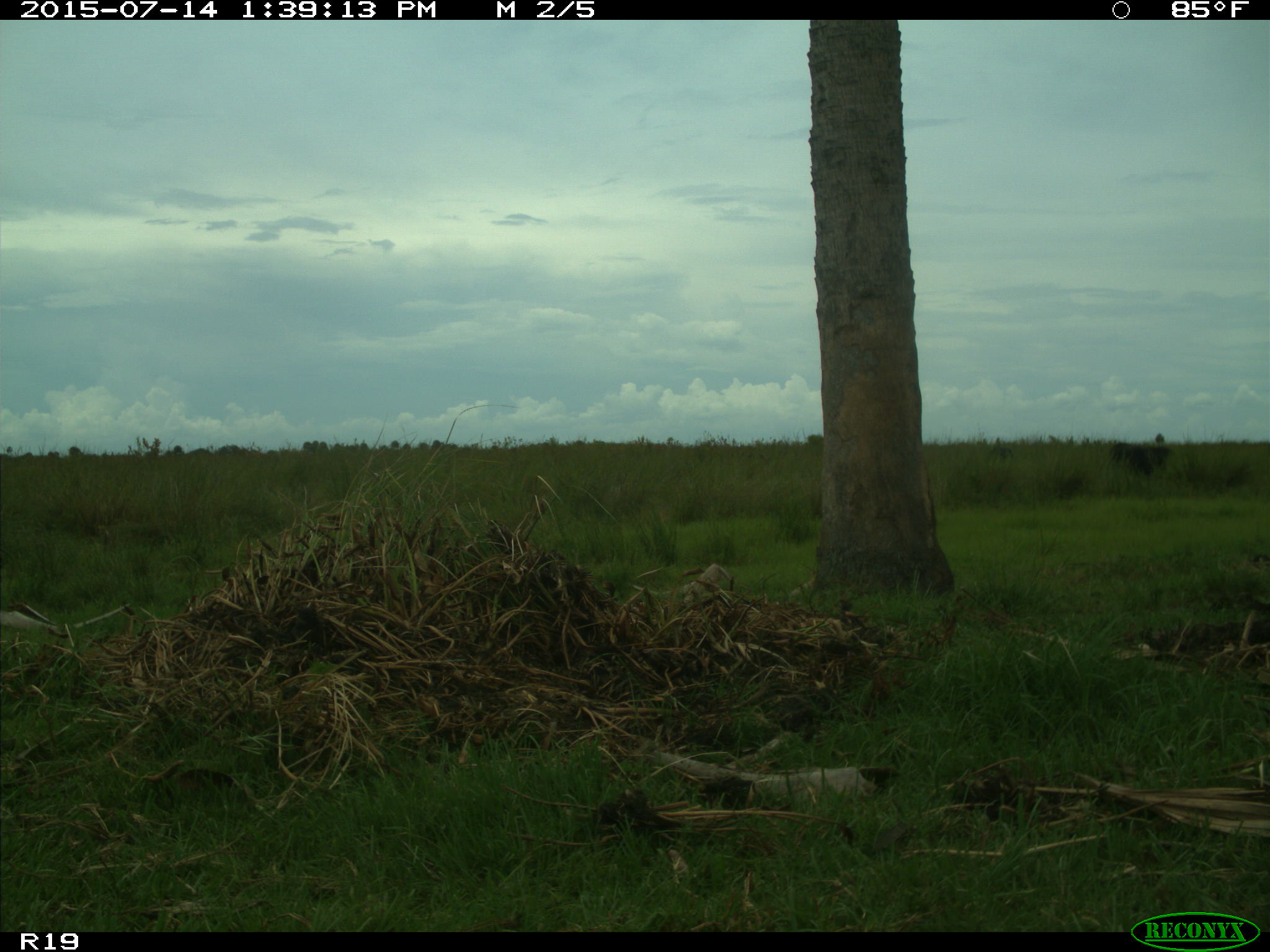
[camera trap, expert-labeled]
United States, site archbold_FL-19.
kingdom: Animalia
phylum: Chordata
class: Mammalia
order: Artiodactyla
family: Bovidae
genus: Bos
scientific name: Bos taurus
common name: domestic cow